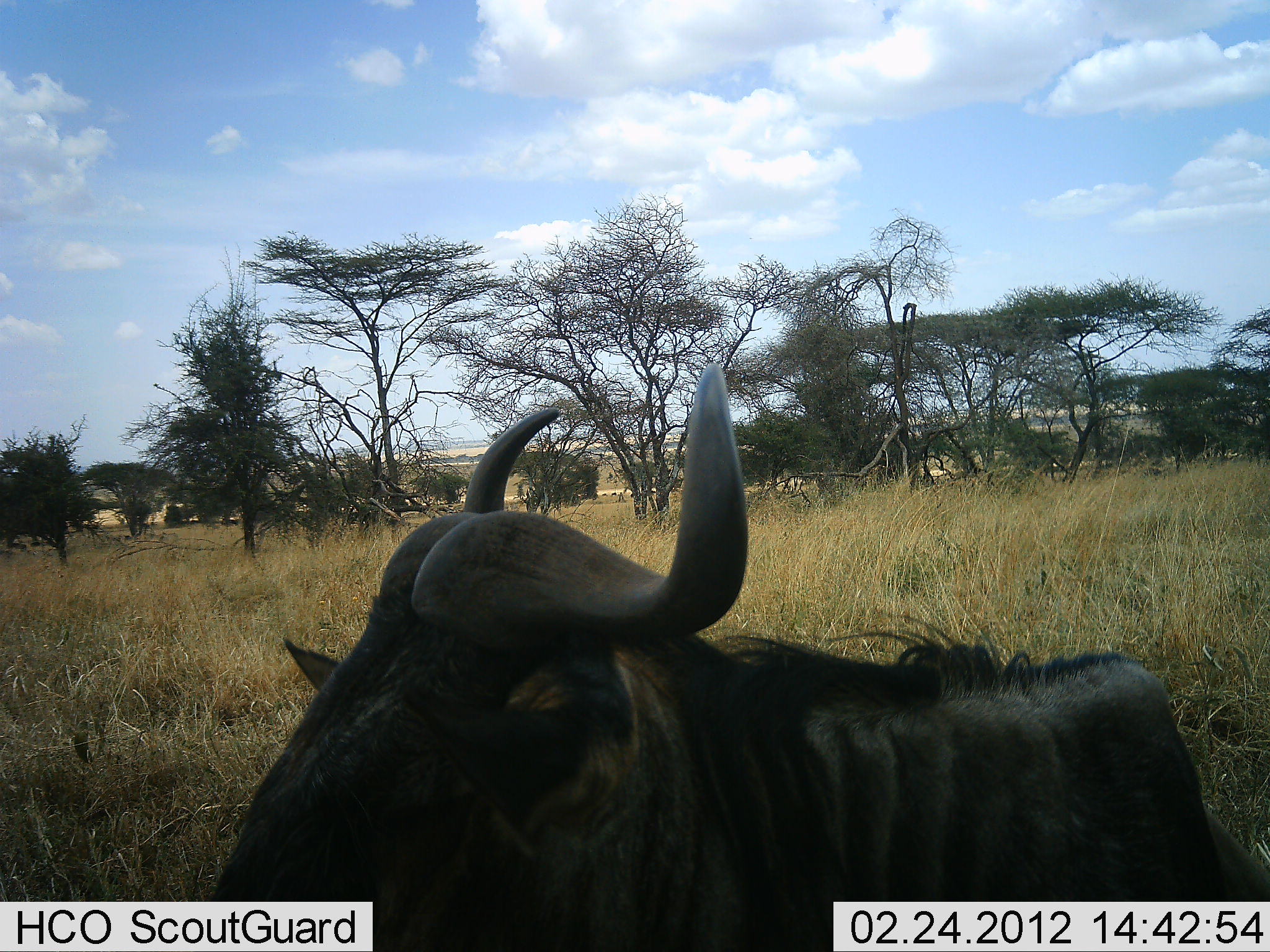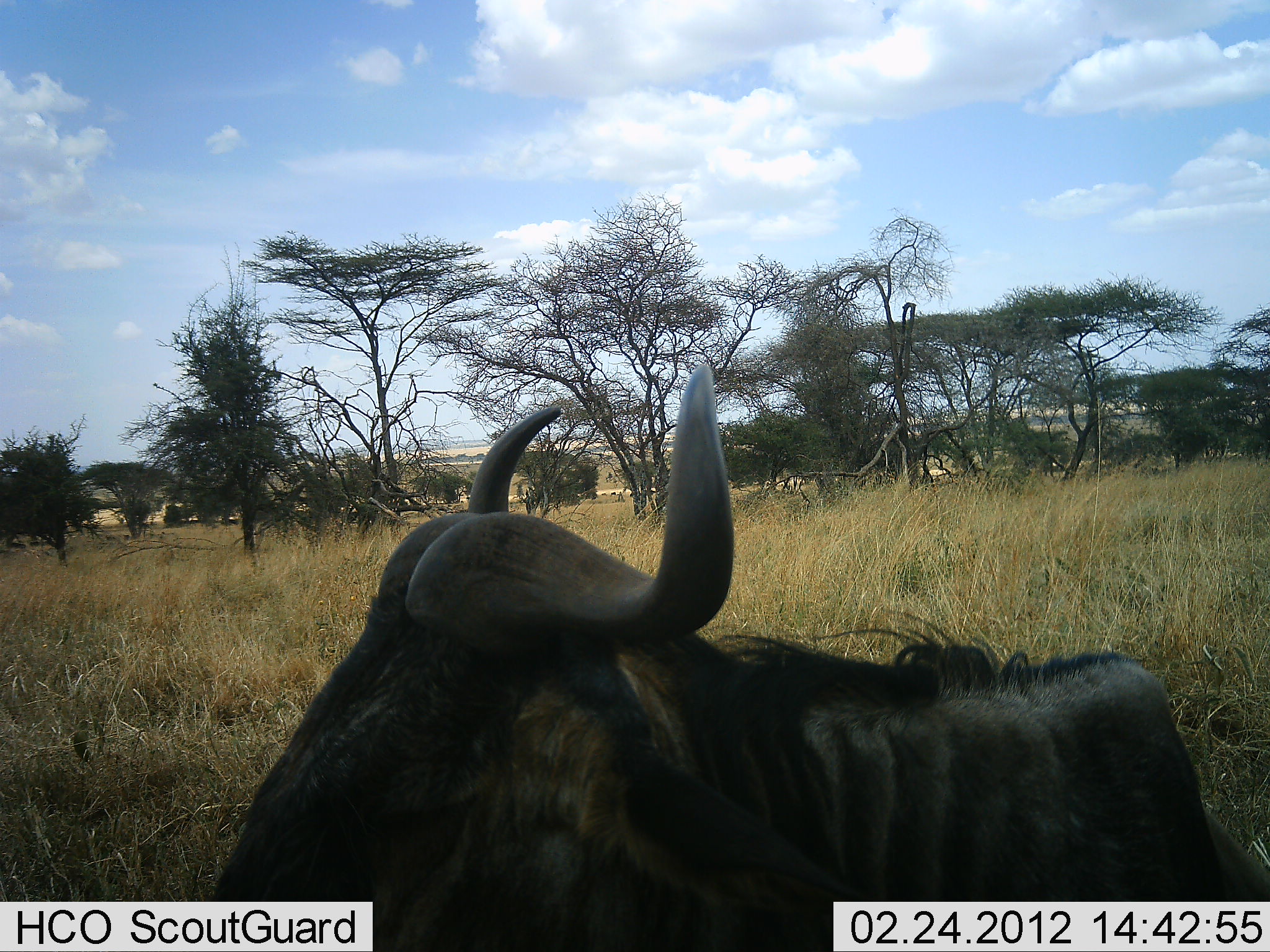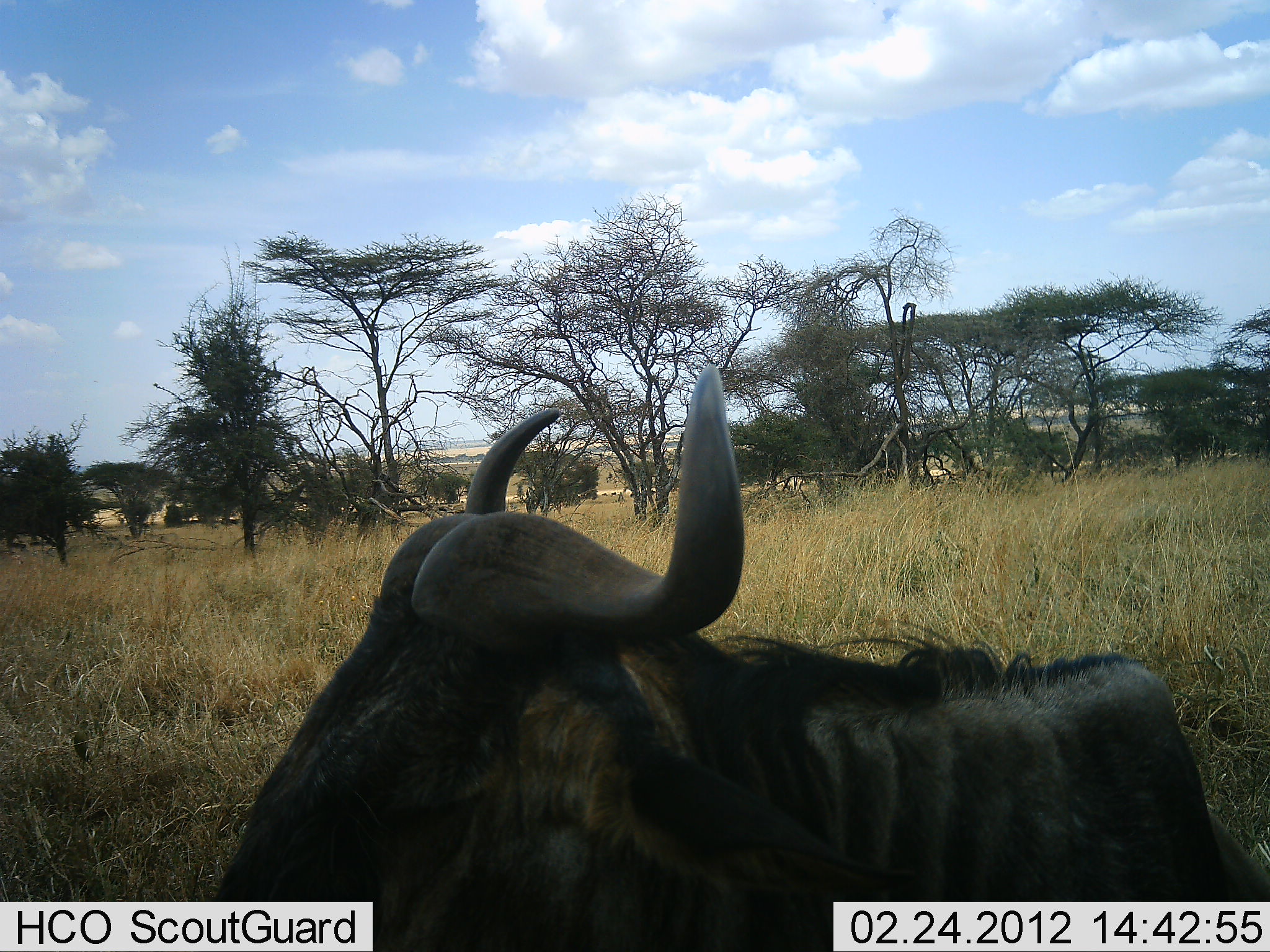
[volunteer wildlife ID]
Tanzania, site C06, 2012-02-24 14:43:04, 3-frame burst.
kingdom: Animalia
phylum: Chordata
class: Mammalia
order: Artiodactyla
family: Bovidae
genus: Connochaetes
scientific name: Connochaetes taurinus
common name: blue wildebeest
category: wildebeest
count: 1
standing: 29%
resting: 71%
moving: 0%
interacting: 0%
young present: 0%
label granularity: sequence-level